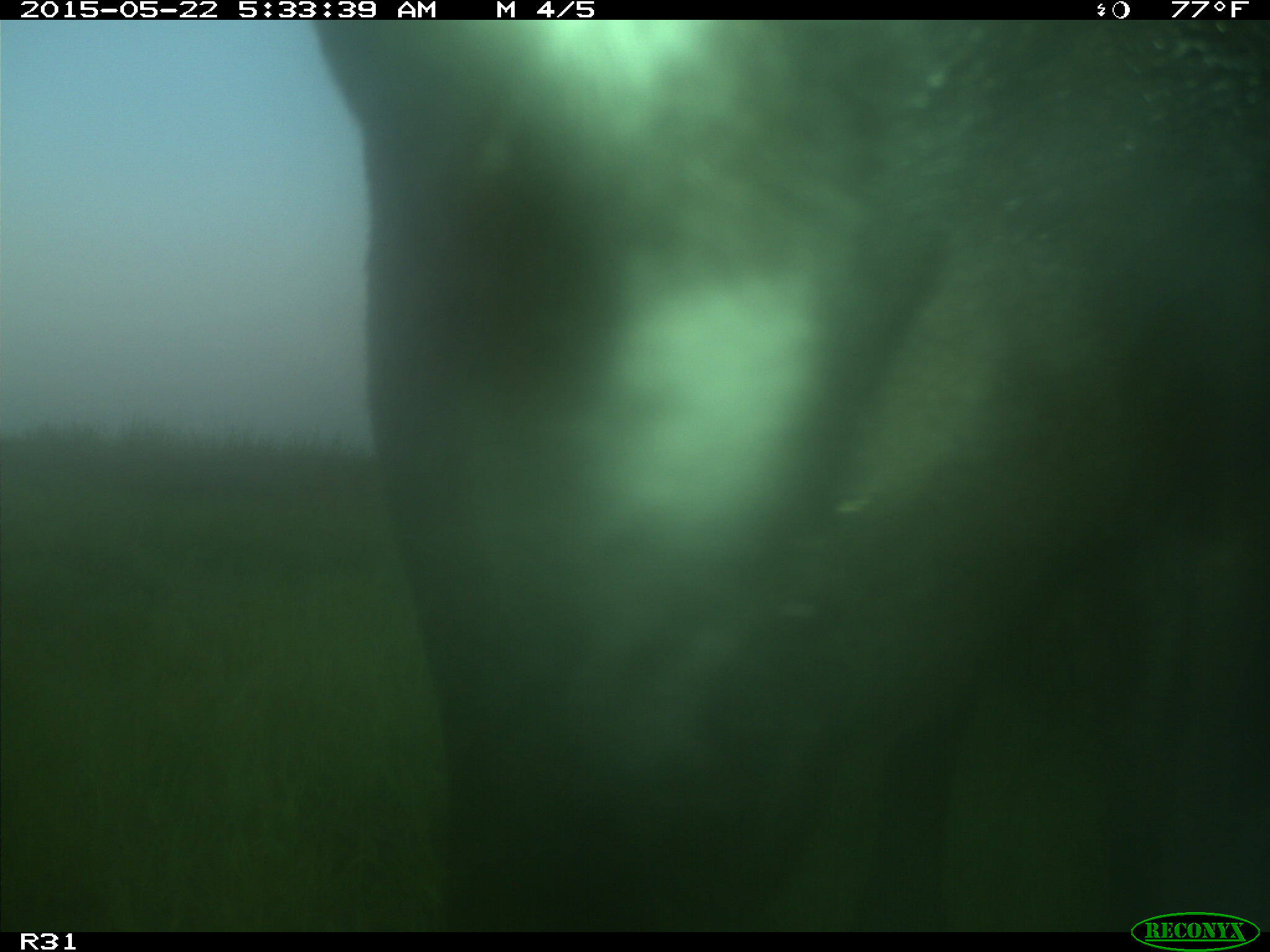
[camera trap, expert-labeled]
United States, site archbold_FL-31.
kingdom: Animalia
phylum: Chordata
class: Mammalia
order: Artiodactyla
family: Bovidae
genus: Bos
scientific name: Bos taurus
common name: domestic cow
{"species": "Bos taurus (domestic cow)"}